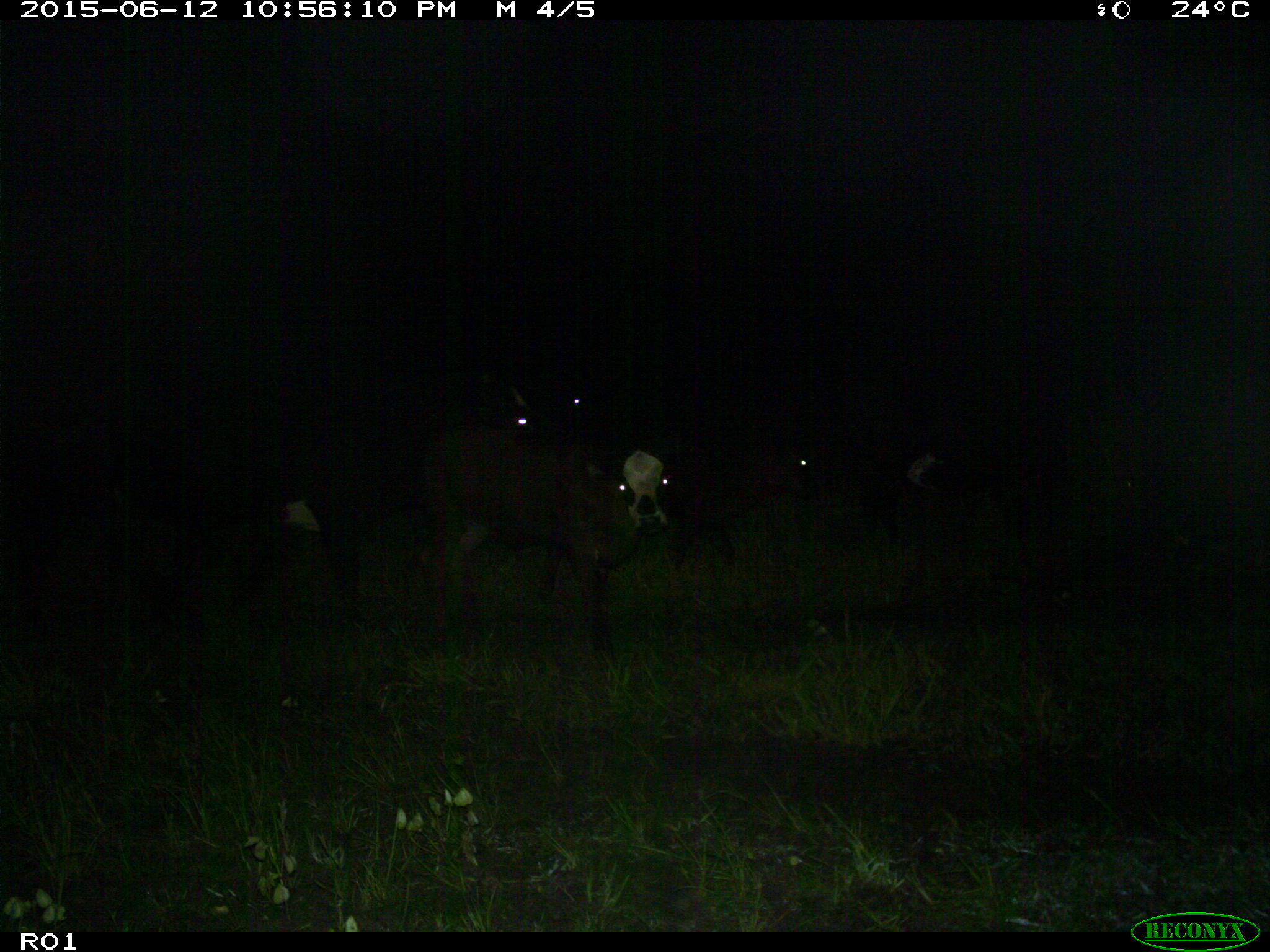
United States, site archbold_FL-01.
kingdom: Animalia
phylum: Chordata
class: Mammalia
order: Artiodactyla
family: Bovidae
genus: Bos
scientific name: Bos taurus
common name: domestic cow